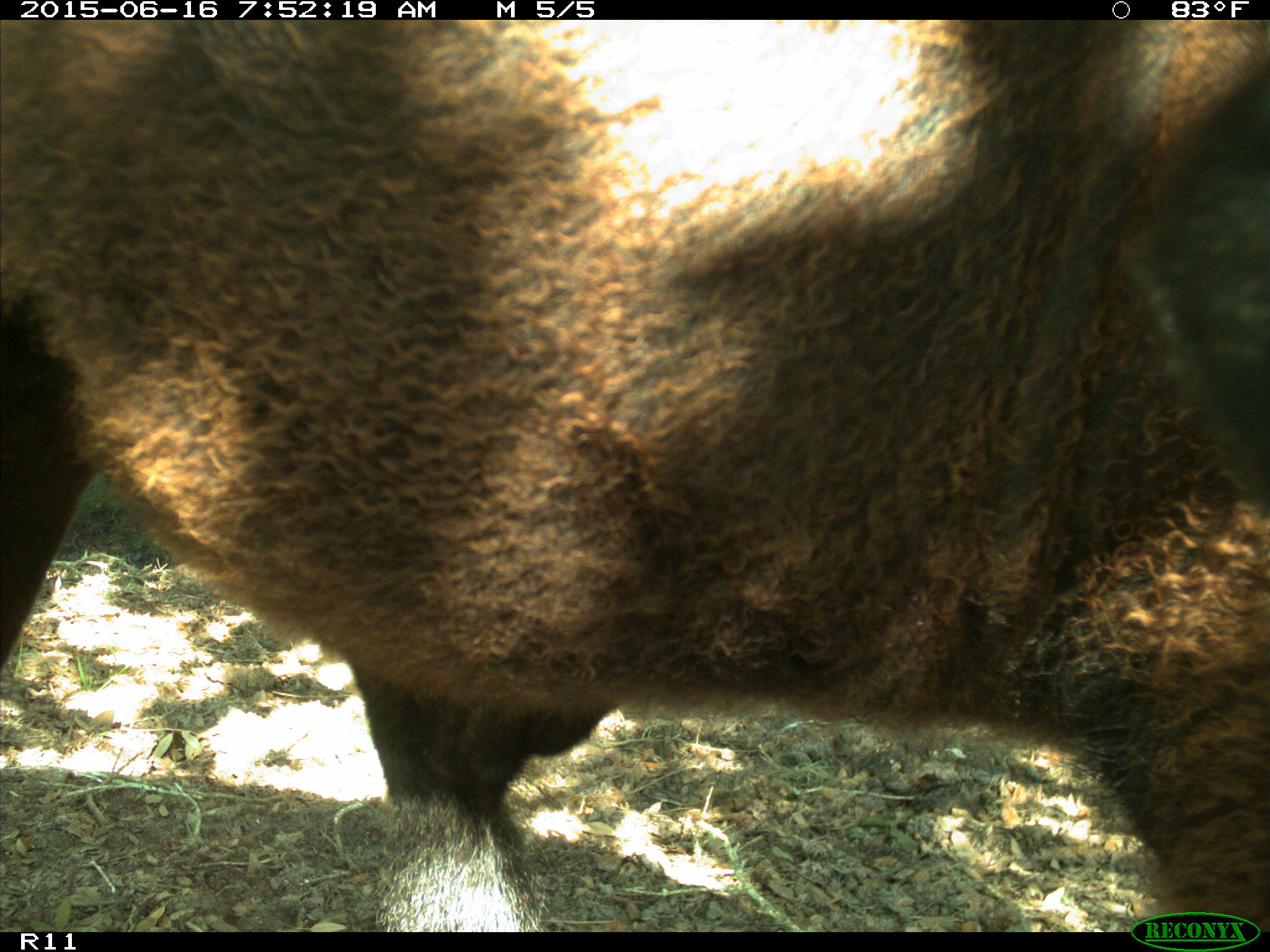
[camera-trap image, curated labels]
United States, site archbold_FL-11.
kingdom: Animalia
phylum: Chordata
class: Mammalia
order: Artiodactyla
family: Bovidae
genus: Bos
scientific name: Bos taurus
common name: domestic cow